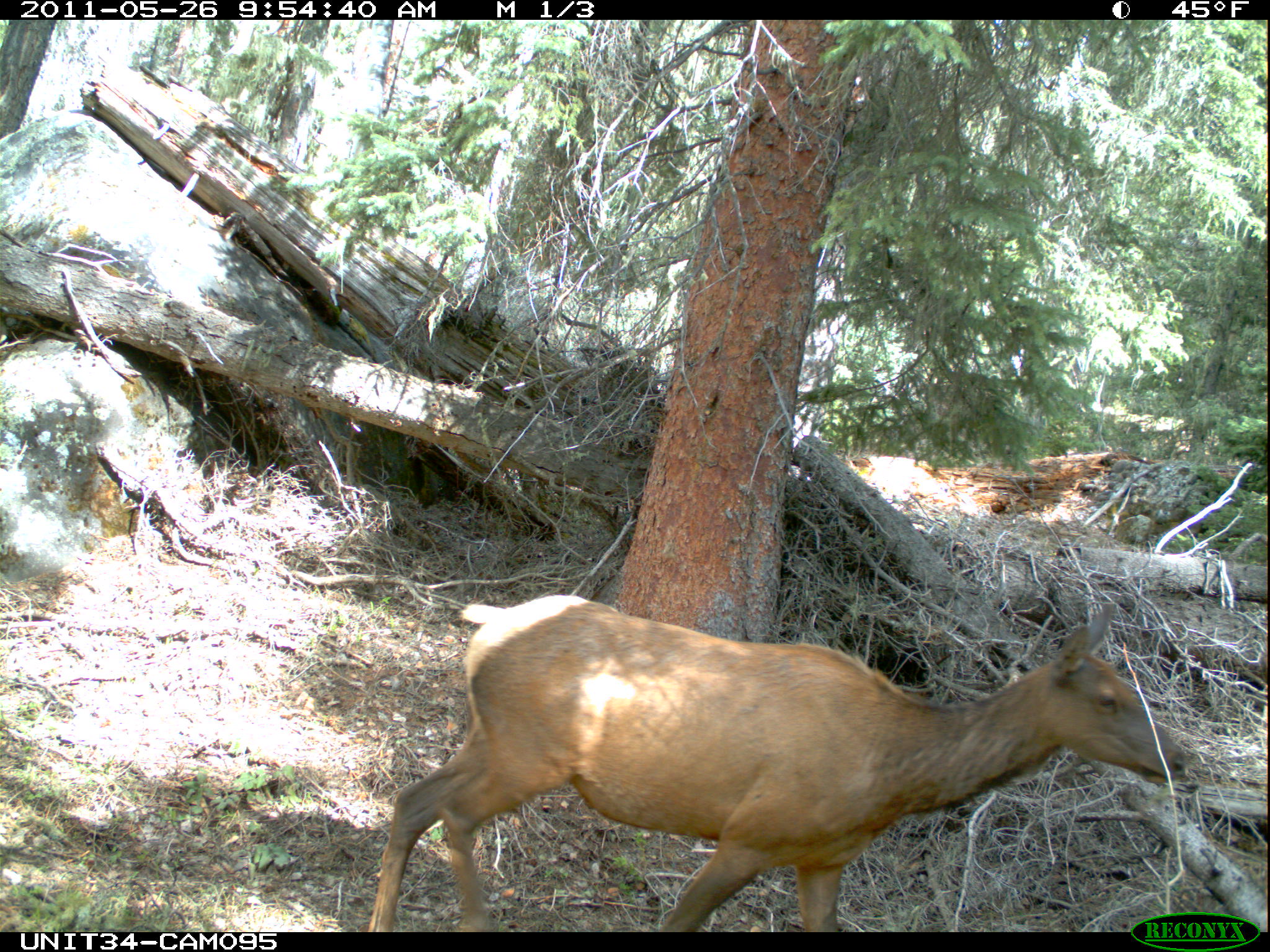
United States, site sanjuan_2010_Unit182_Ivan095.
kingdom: Animalia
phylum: Chordata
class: Mammalia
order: Artiodactyla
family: Cervidae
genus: Cervus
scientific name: Cervus elaphus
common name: red deer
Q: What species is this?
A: Cervus elaphus (red deer).